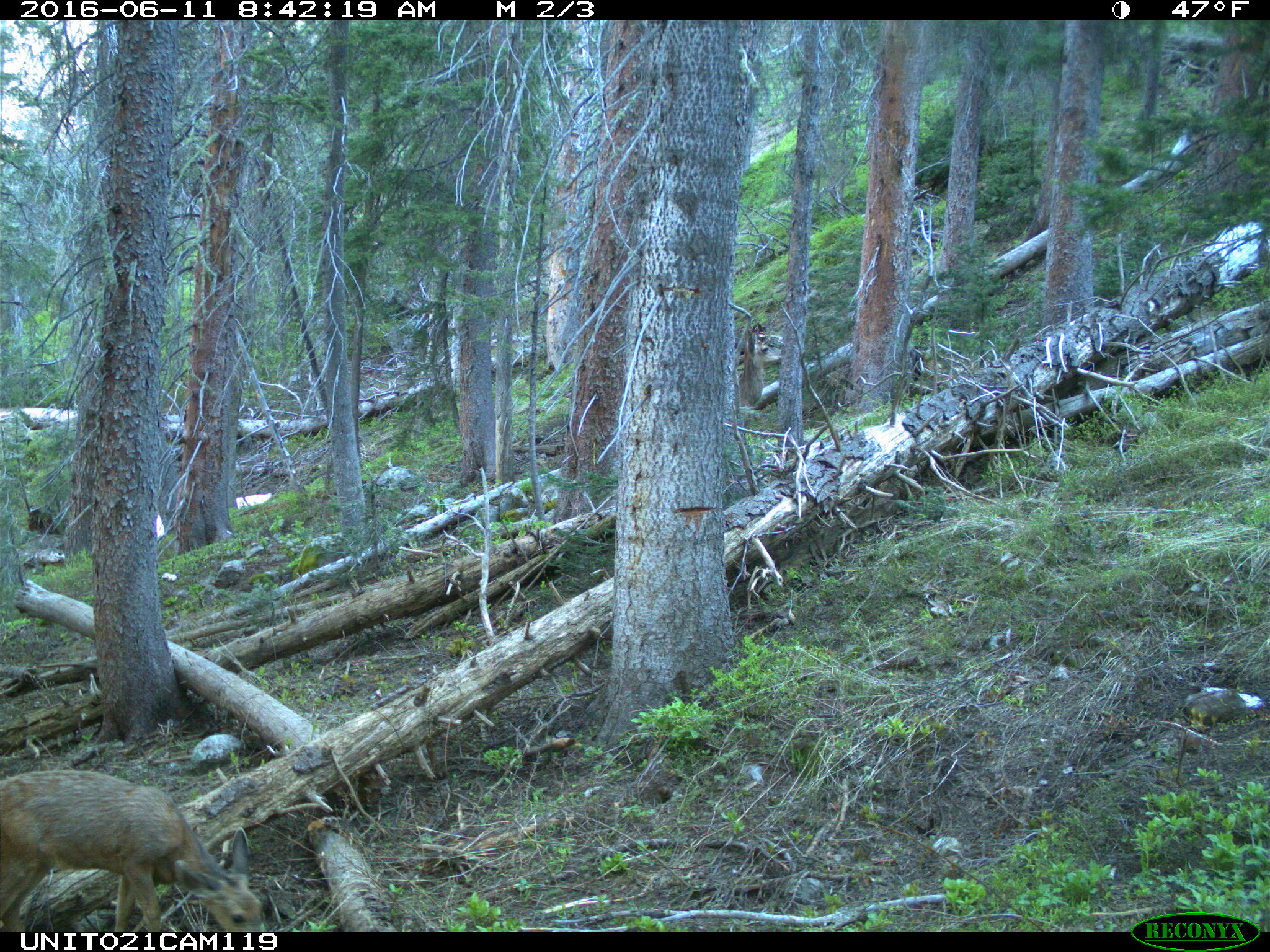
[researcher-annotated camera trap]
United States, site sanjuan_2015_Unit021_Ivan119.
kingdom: Animalia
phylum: Chordata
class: Mammalia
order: Artiodactyla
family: Cervidae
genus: Odocoileus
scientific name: Odocoileus hemionus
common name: mule deer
Odocoileus hemionus (mule deer).